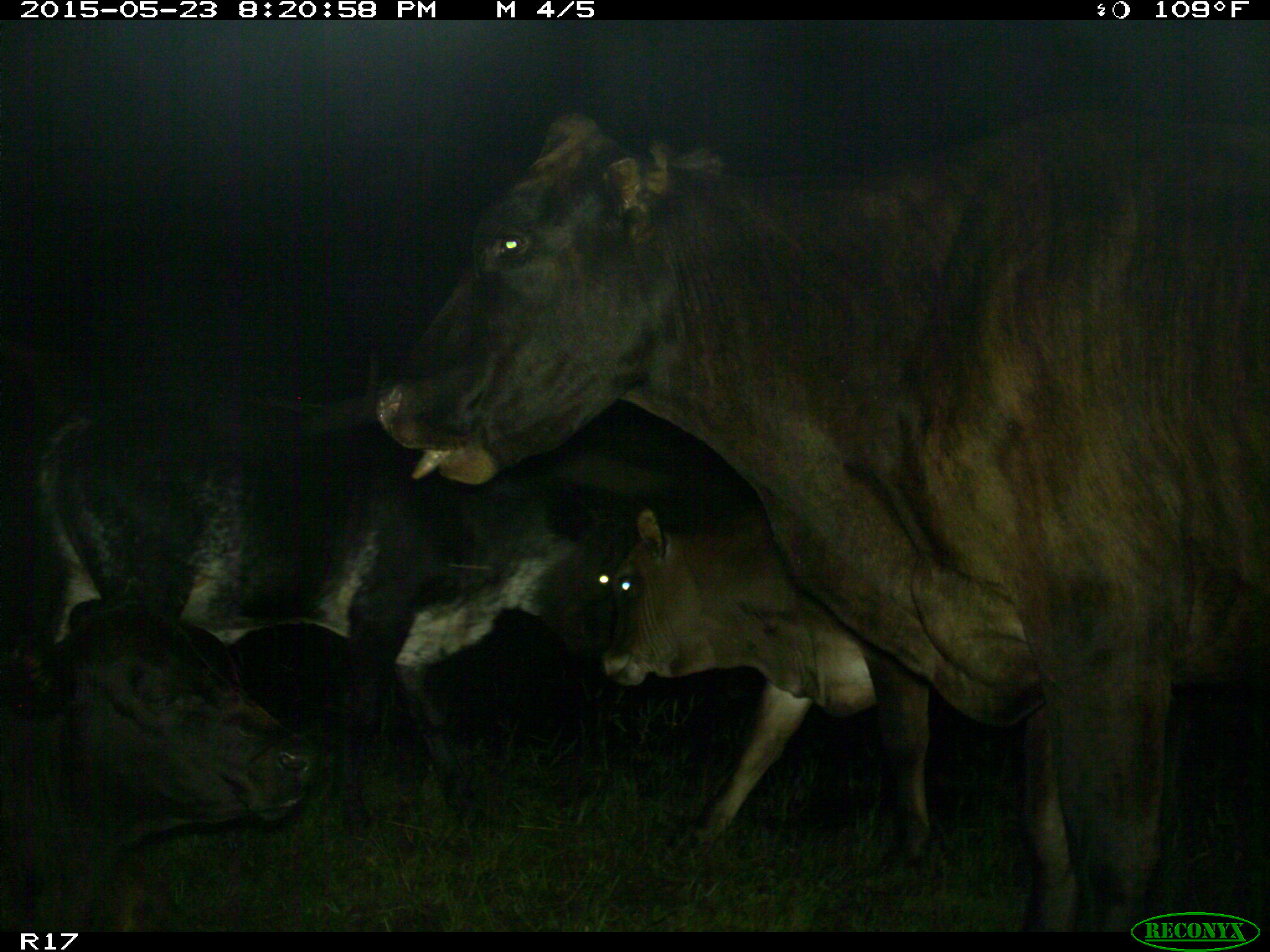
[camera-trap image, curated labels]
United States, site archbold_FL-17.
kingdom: Animalia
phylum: Chordata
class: Mammalia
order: Artiodactyla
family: Bovidae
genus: Bos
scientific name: Bos taurus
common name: domestic cow